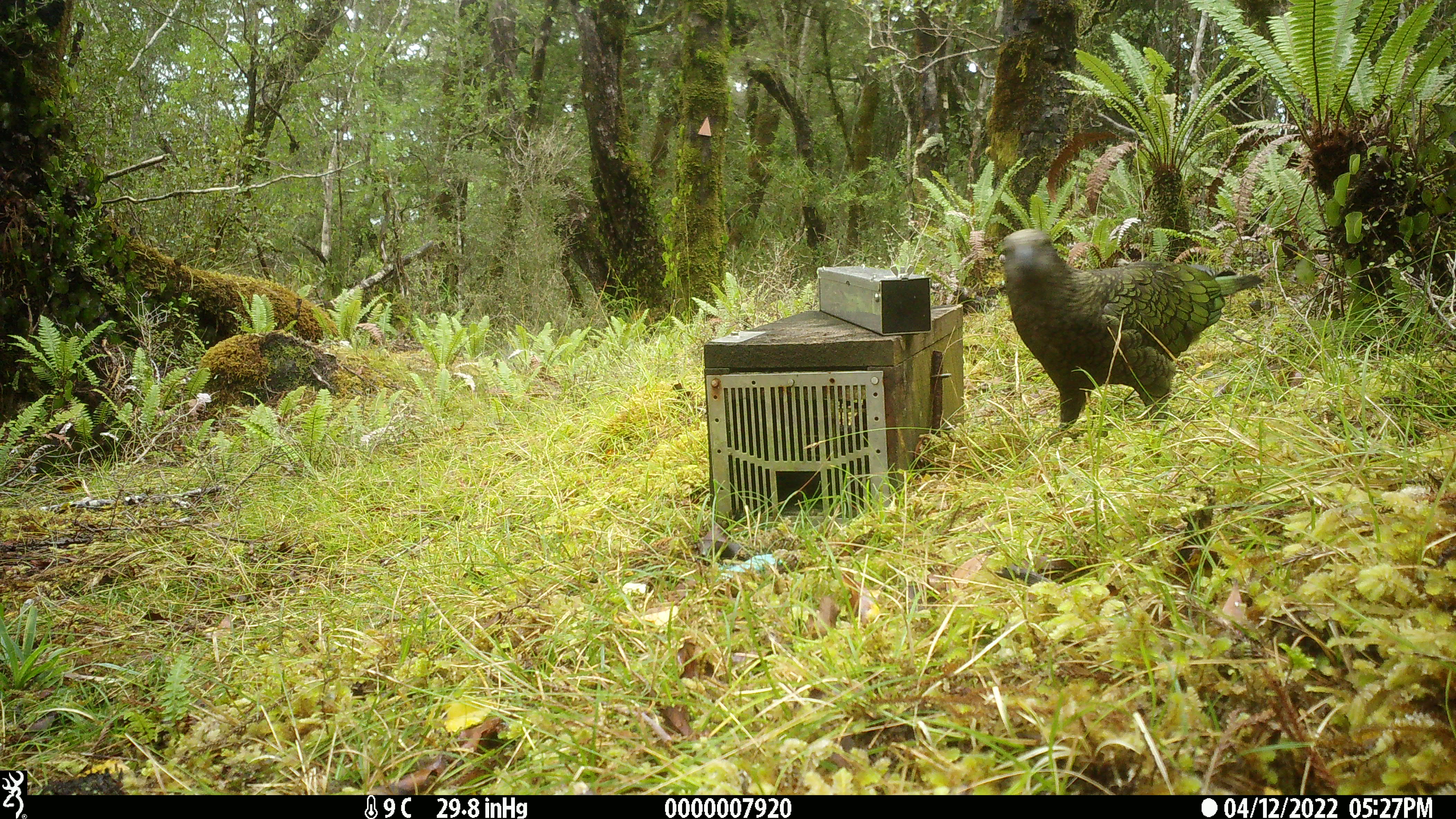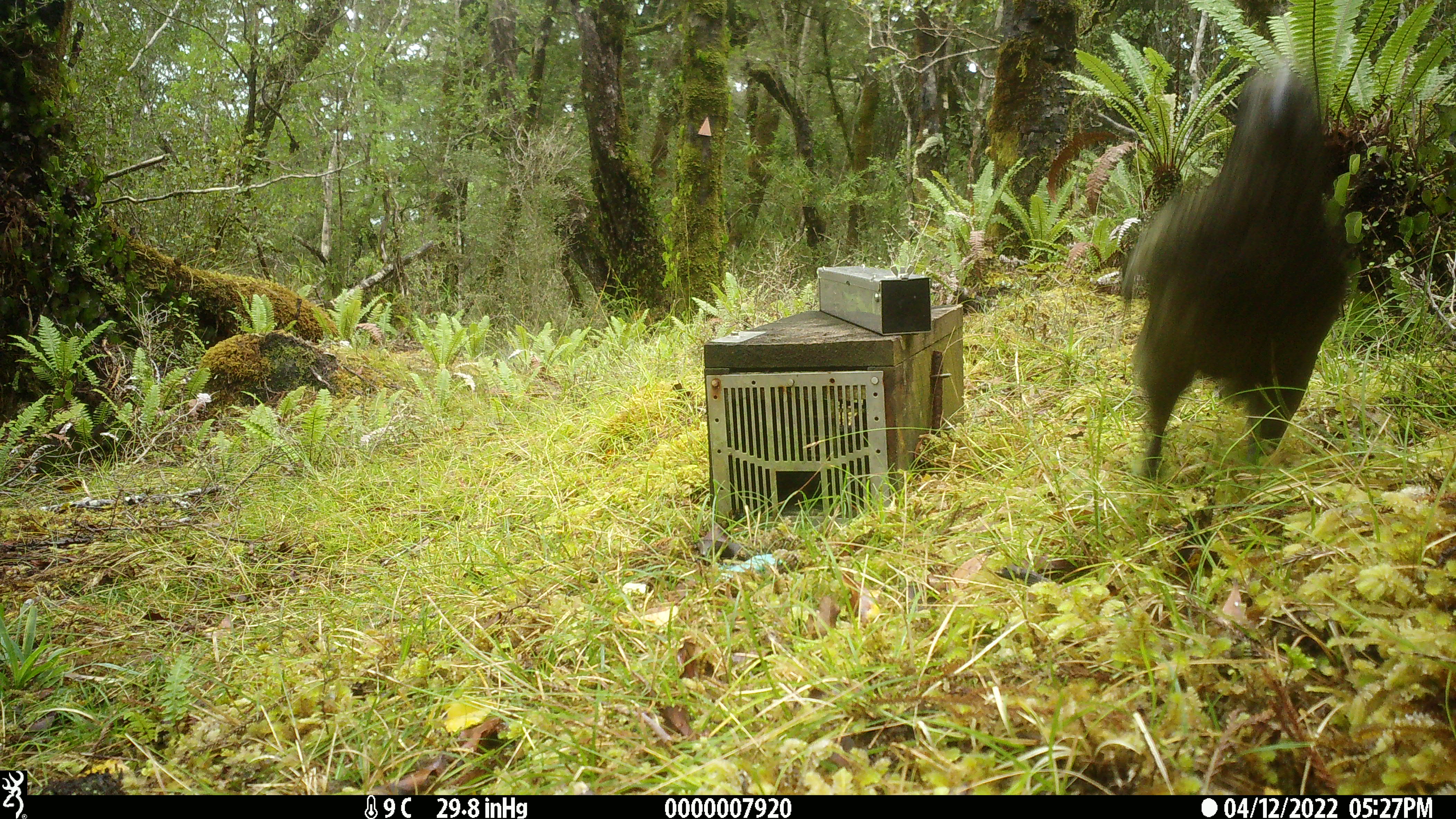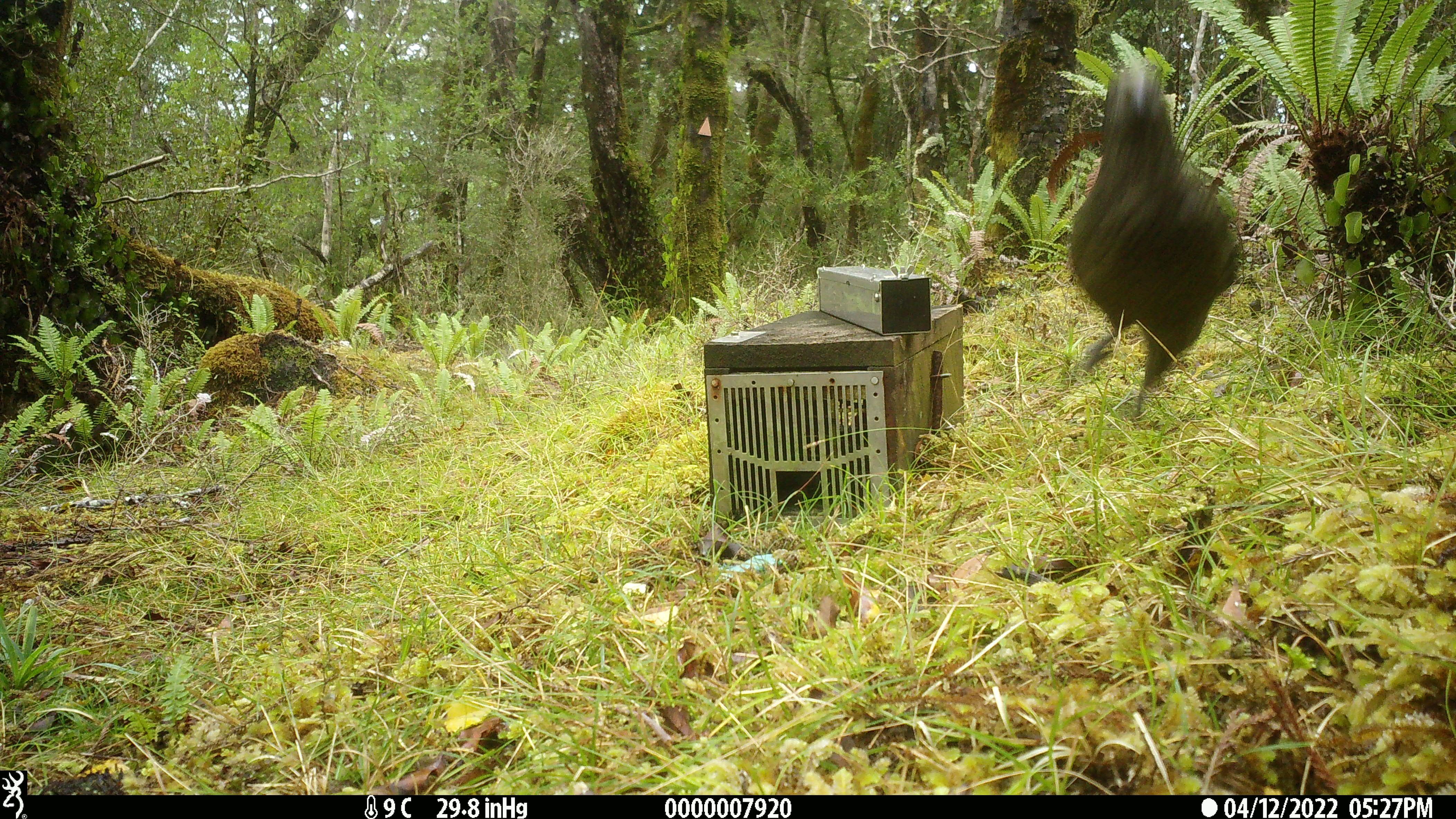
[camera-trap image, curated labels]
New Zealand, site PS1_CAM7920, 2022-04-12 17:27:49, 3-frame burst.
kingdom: Animalia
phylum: Chordata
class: Aves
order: Psittaciformes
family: Strigopidae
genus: Nestor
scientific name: Nestor notabilis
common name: kea